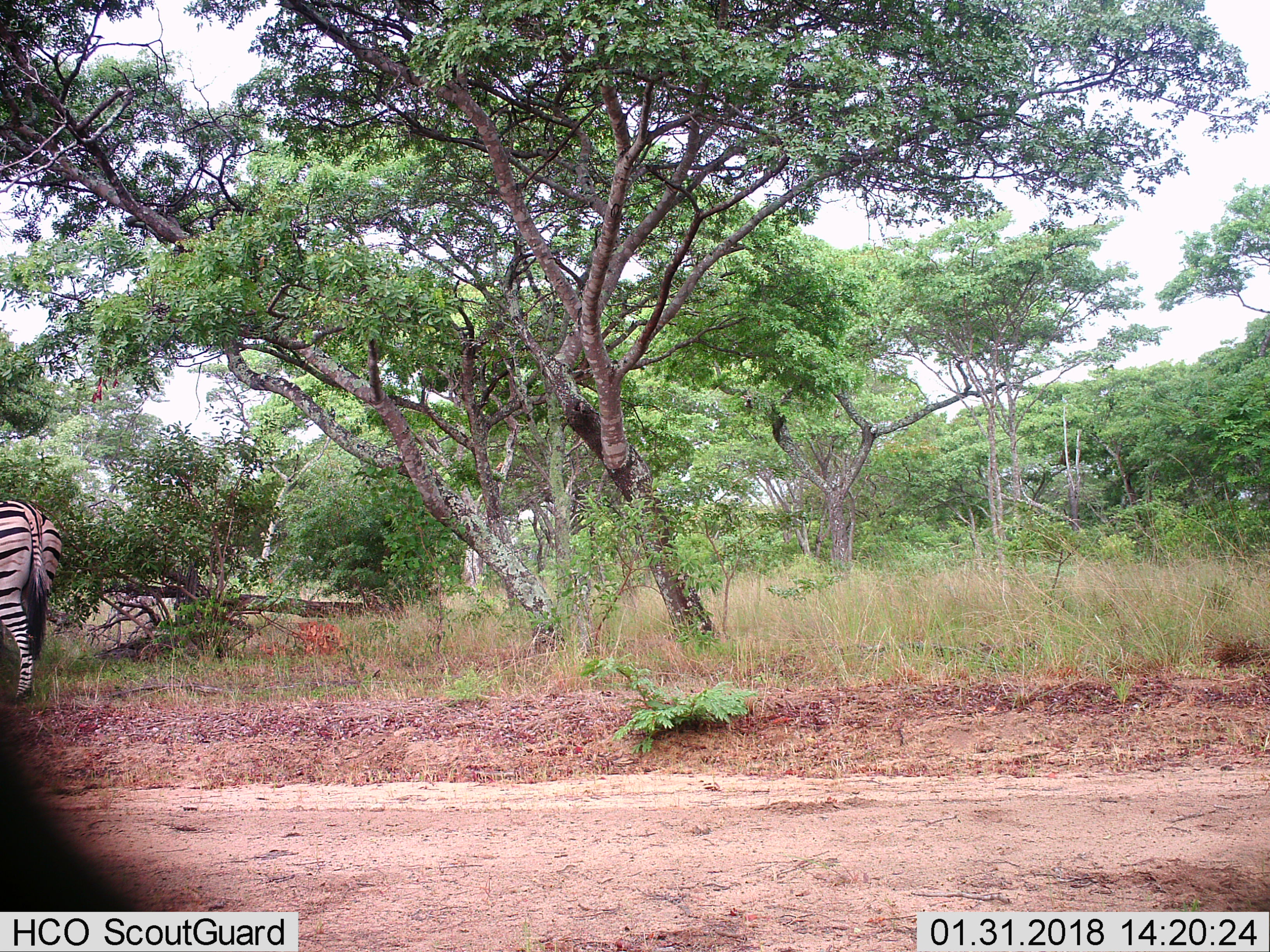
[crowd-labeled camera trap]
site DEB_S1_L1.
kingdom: Animalia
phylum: Chordata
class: Mammalia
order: Perissodactyla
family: Equidae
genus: Equus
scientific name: Equus quagga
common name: plains zebra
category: zebraplains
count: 1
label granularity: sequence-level